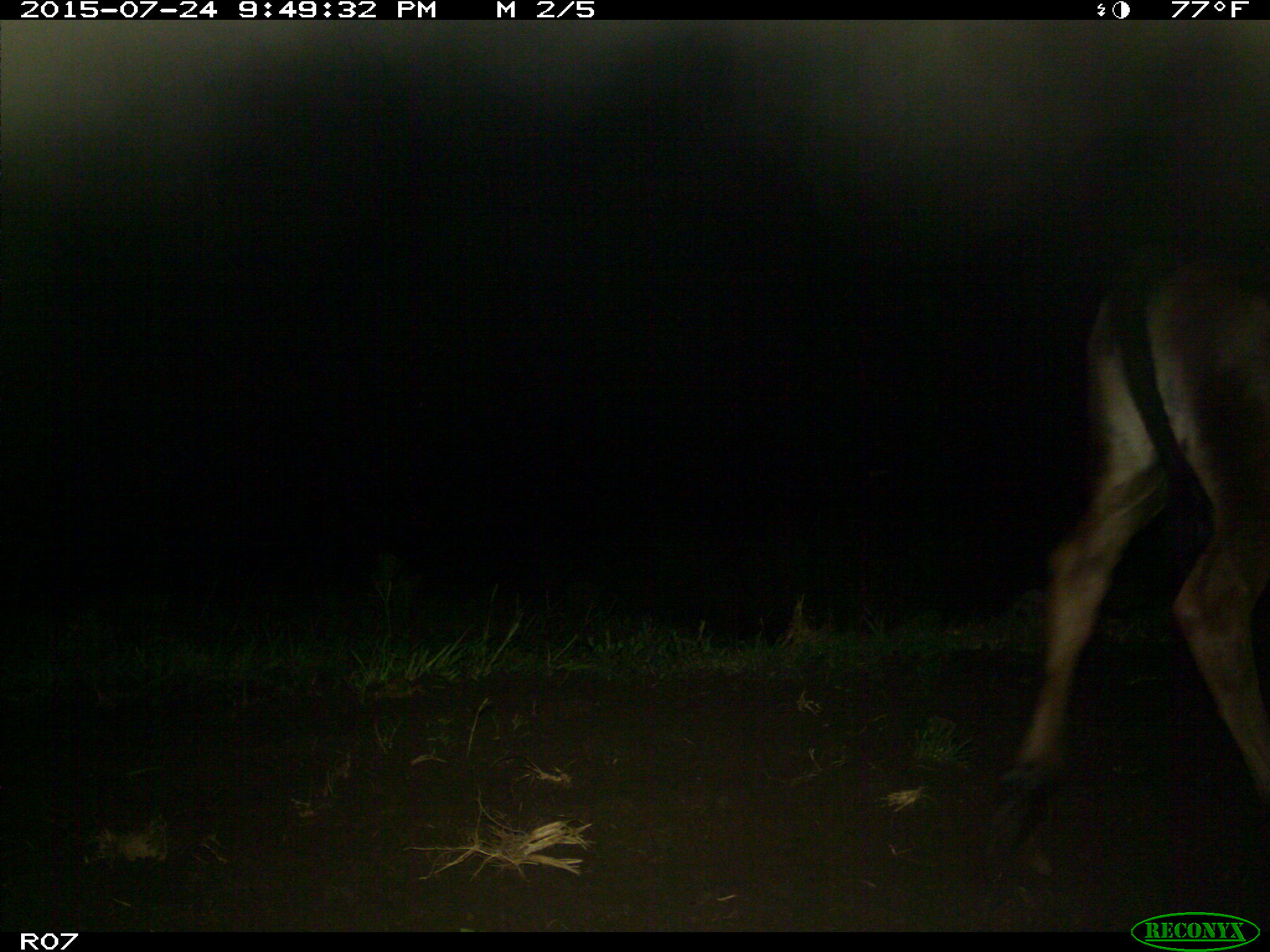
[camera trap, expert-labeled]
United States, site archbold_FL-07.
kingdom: Animalia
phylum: Chordata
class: Mammalia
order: Artiodactyla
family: Bovidae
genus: Bos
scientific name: Bos taurus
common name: domestic cow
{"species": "Bos taurus (domestic cow)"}